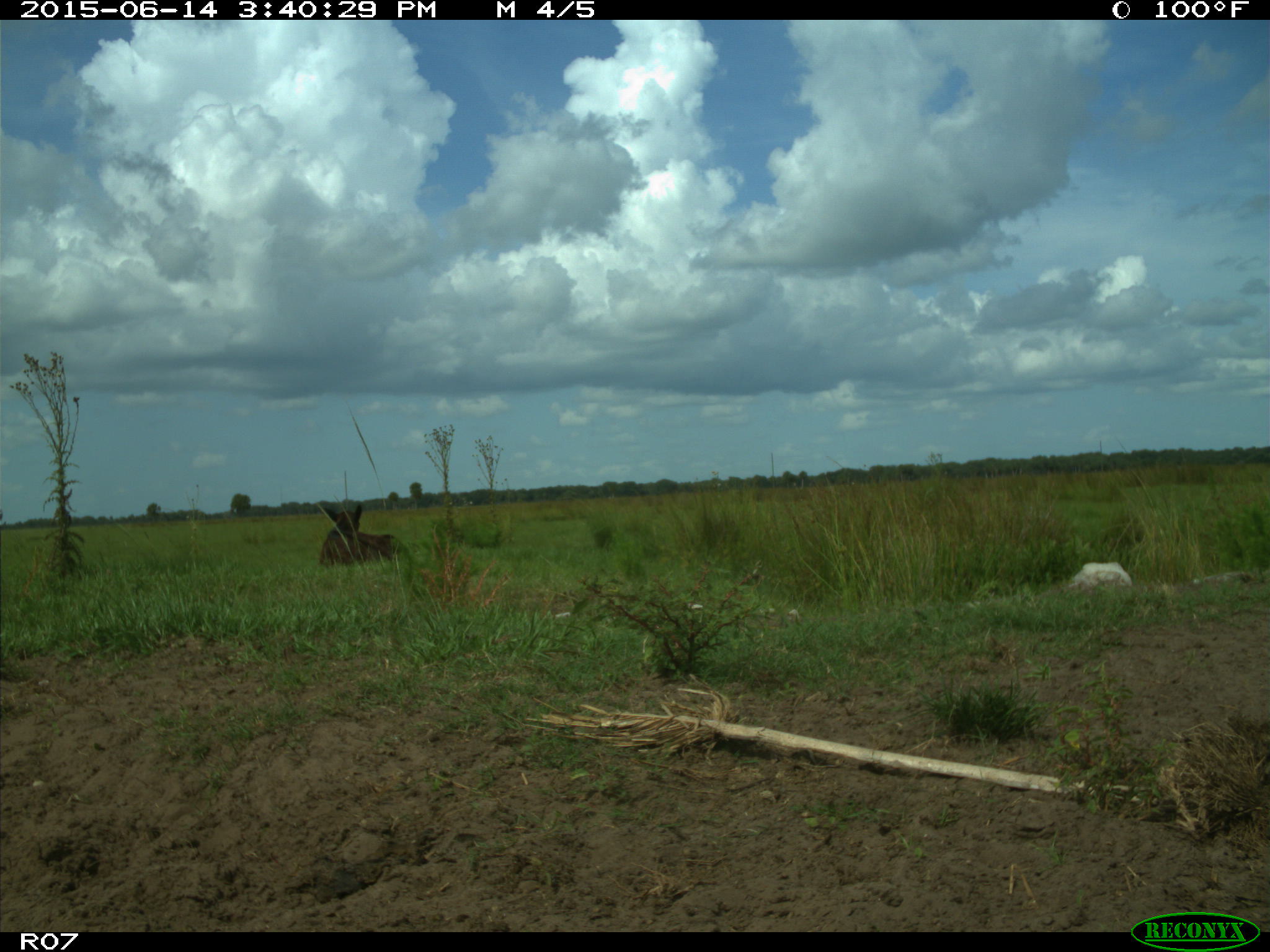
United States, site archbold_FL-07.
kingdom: Animalia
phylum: Chordata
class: Mammalia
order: Artiodactyla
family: Bovidae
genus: Bos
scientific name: Bos taurus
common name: domestic cow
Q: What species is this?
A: Bos taurus (domestic cow).